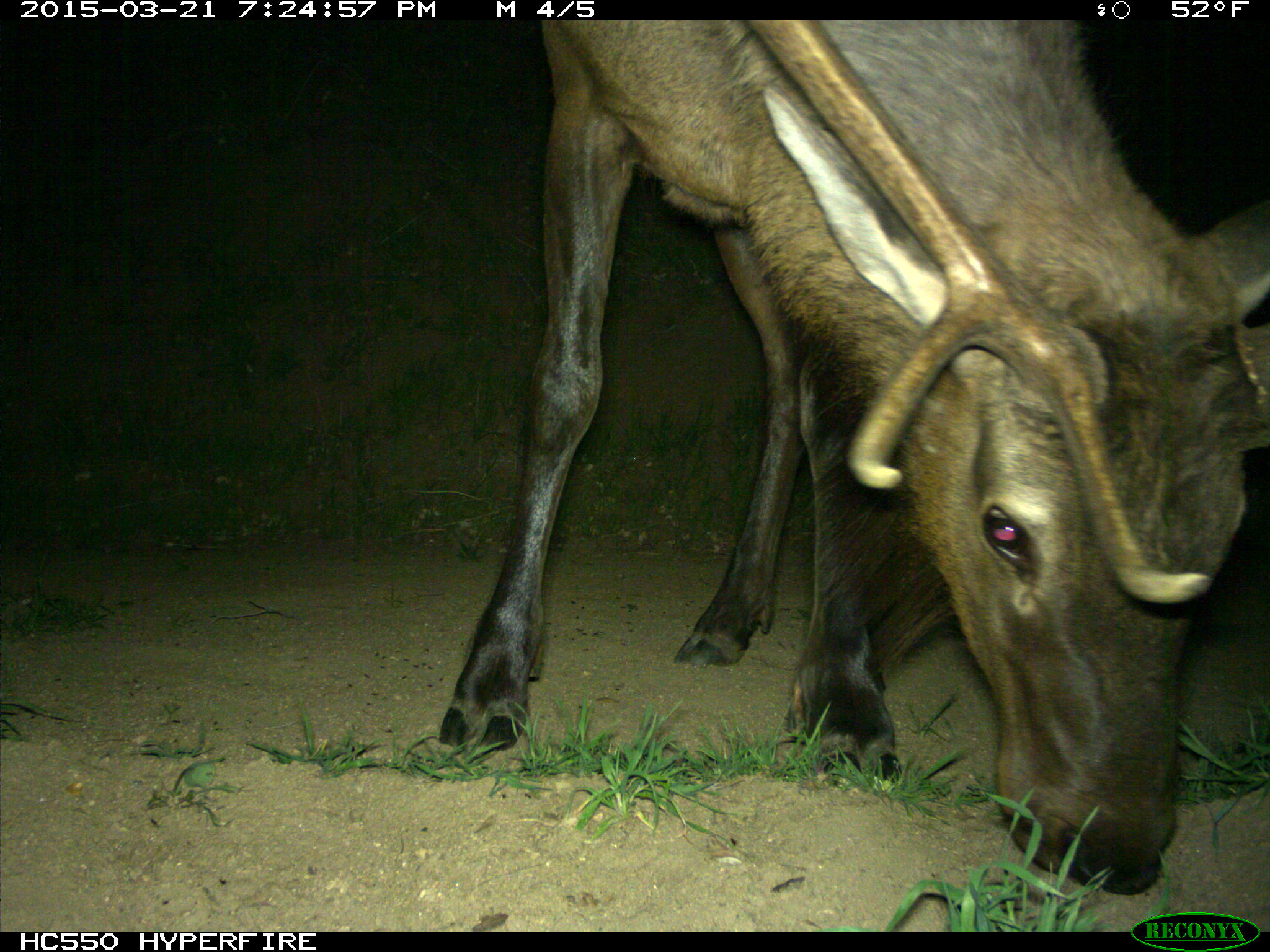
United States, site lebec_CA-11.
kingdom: Animalia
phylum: Chordata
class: Mammalia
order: Artiodactyla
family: Cervidae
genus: Cervus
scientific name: Cervus canadensis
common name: elk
Cervus canadensis (elk).